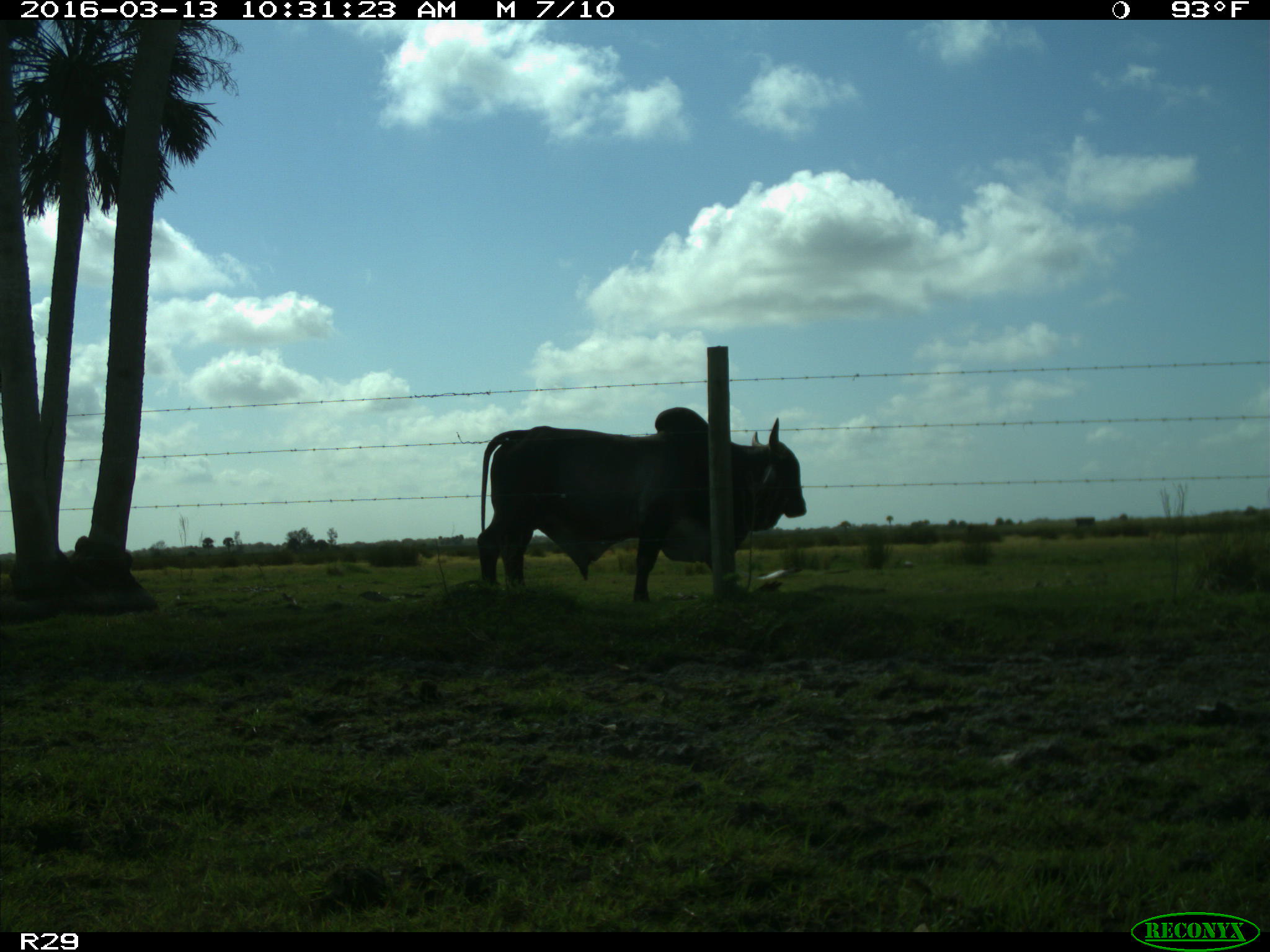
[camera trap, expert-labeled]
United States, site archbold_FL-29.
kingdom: Animalia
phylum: Chordata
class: Mammalia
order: Artiodactyla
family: Bovidae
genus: Bos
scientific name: Bos taurus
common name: domestic cow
Bos taurus (domestic cow).